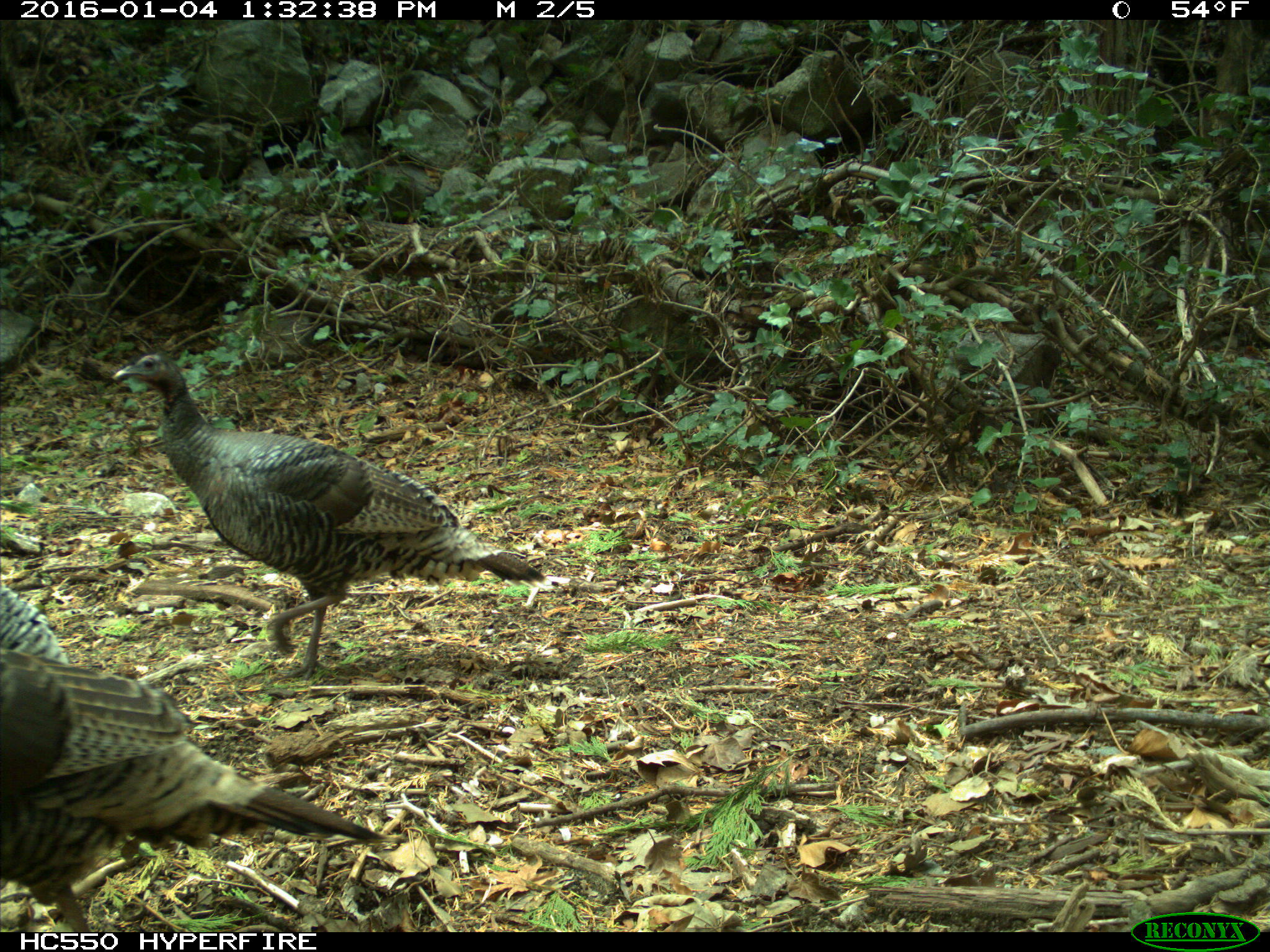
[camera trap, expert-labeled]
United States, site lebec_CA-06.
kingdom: Animalia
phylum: Chordata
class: Aves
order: Galliformes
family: Phasianidae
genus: Meleagris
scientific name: Meleagris gallopavo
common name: wild turkey